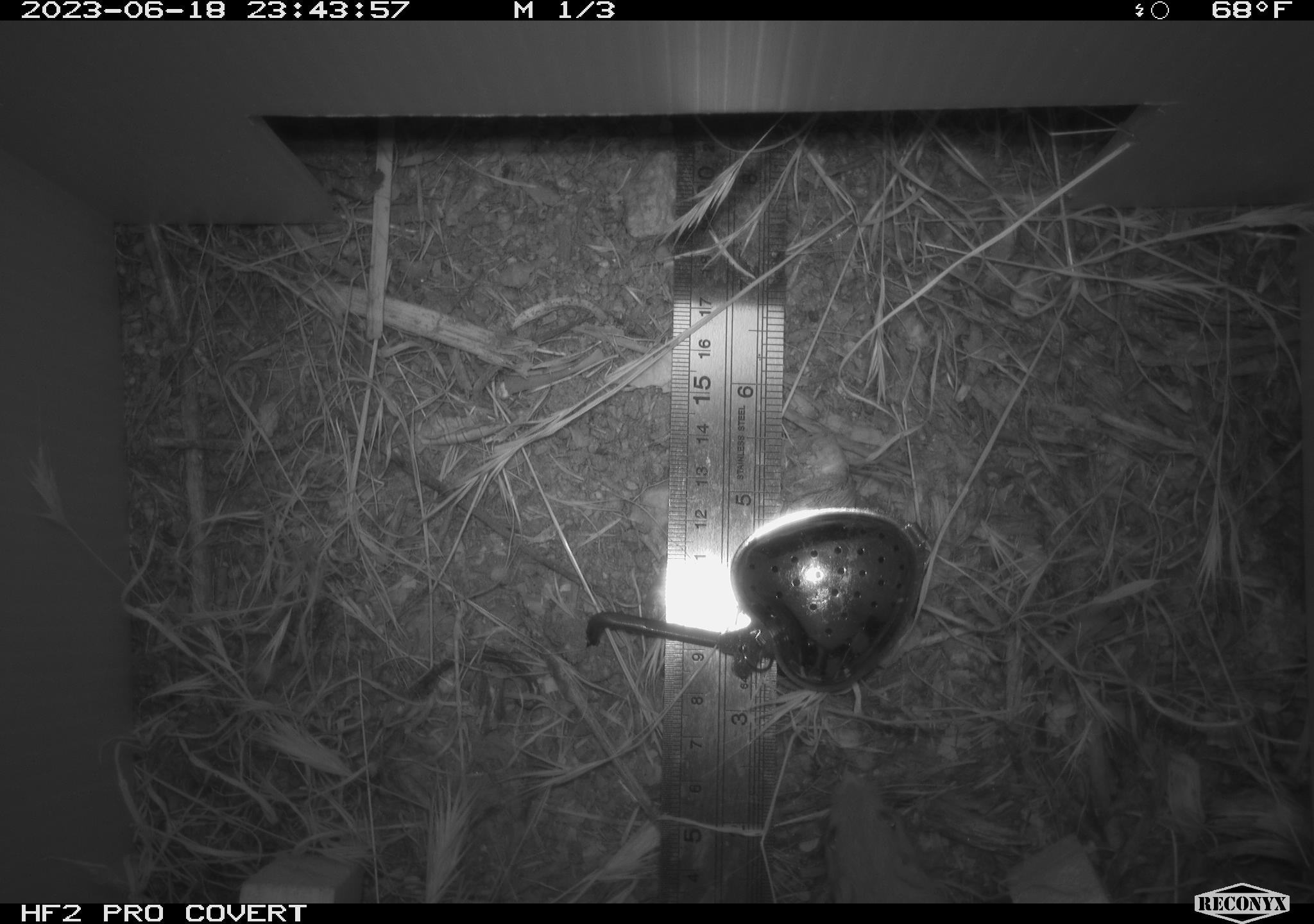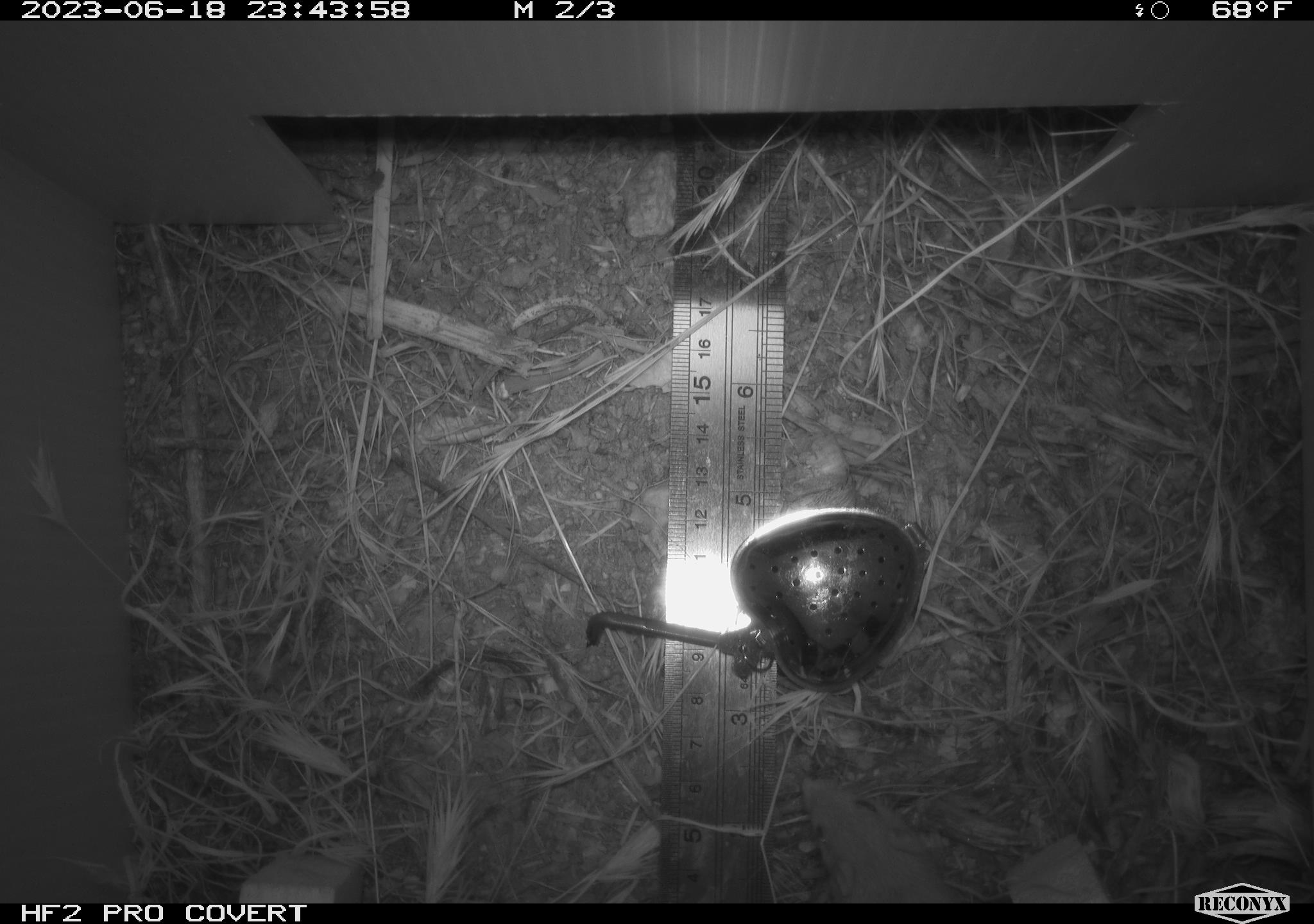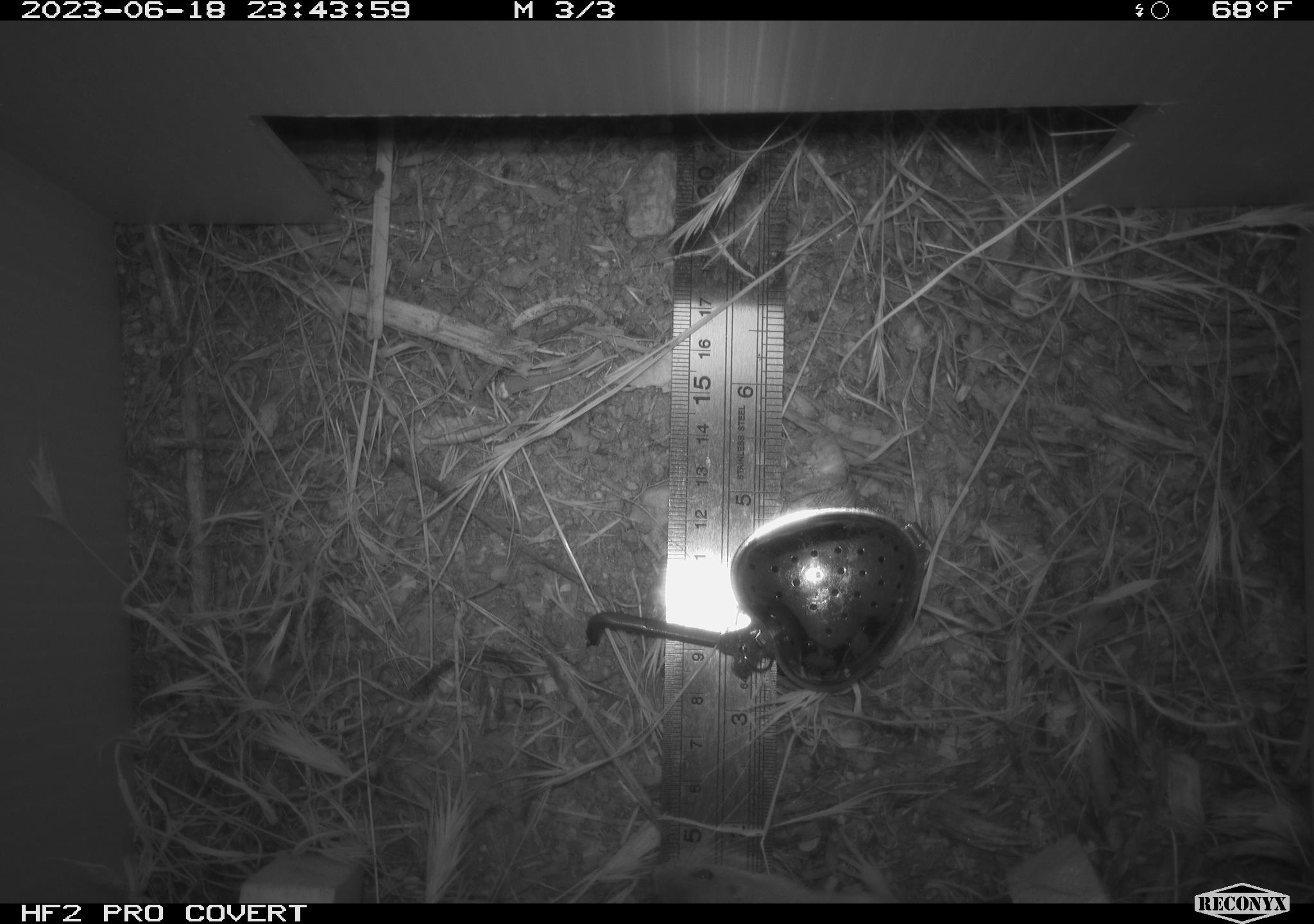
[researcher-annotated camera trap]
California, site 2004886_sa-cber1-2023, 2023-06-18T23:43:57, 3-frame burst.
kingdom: Animalia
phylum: Chordata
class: Mammalia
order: Rodentia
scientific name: Rodentia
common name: mouse species